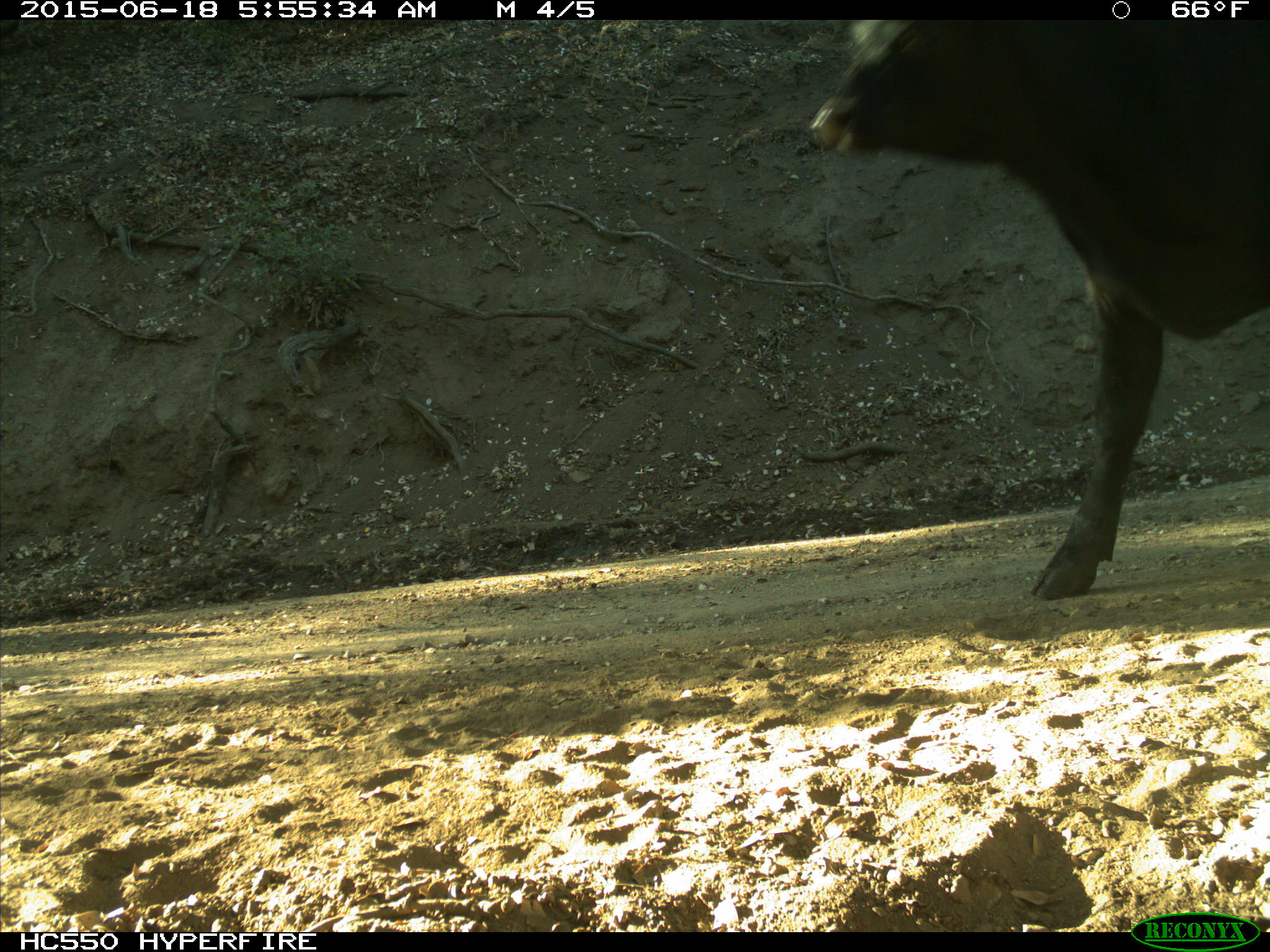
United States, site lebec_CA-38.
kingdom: Animalia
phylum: Chordata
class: Mammalia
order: Artiodactyla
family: Bovidae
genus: Bos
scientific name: Bos taurus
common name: domestic cow